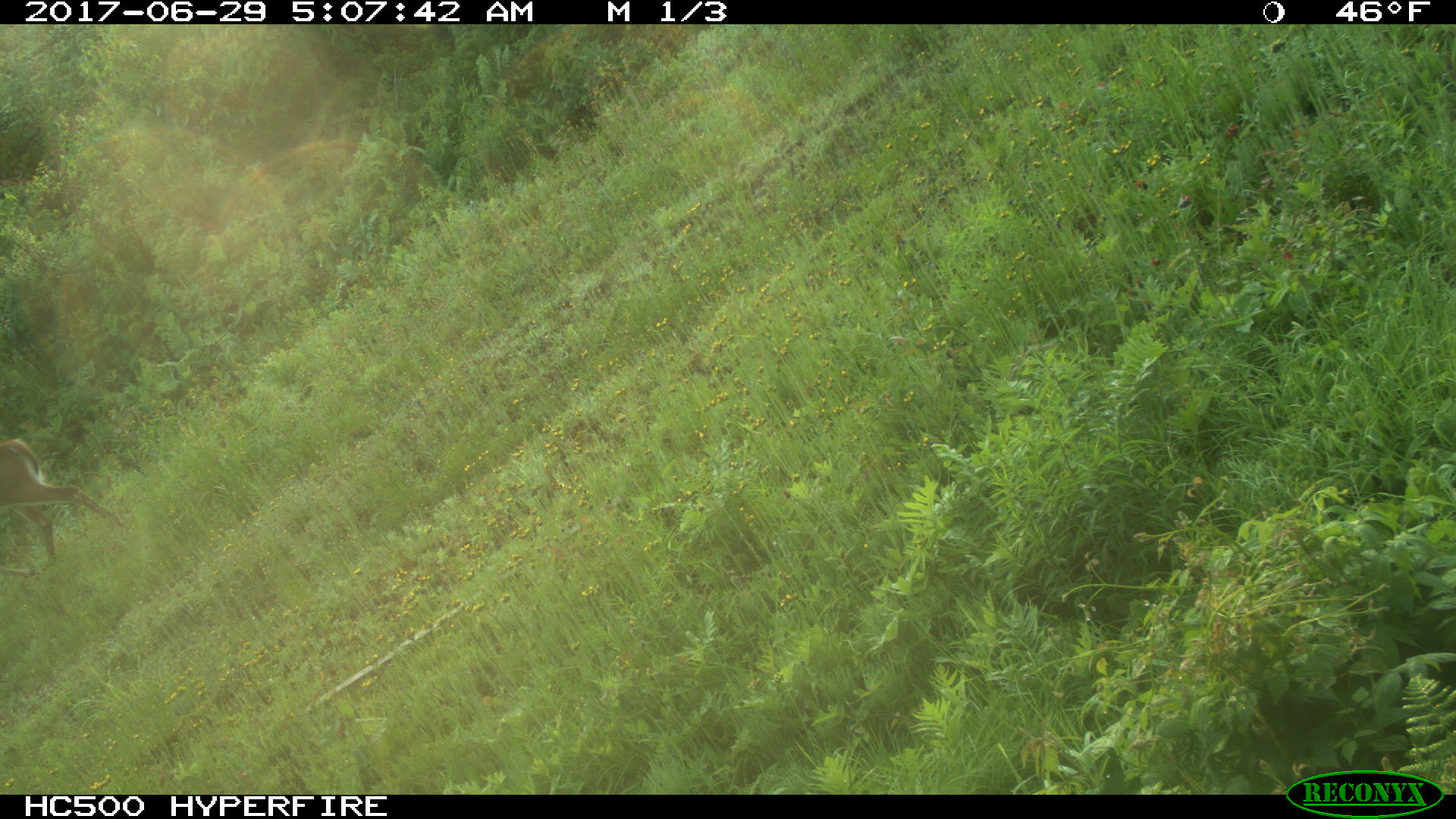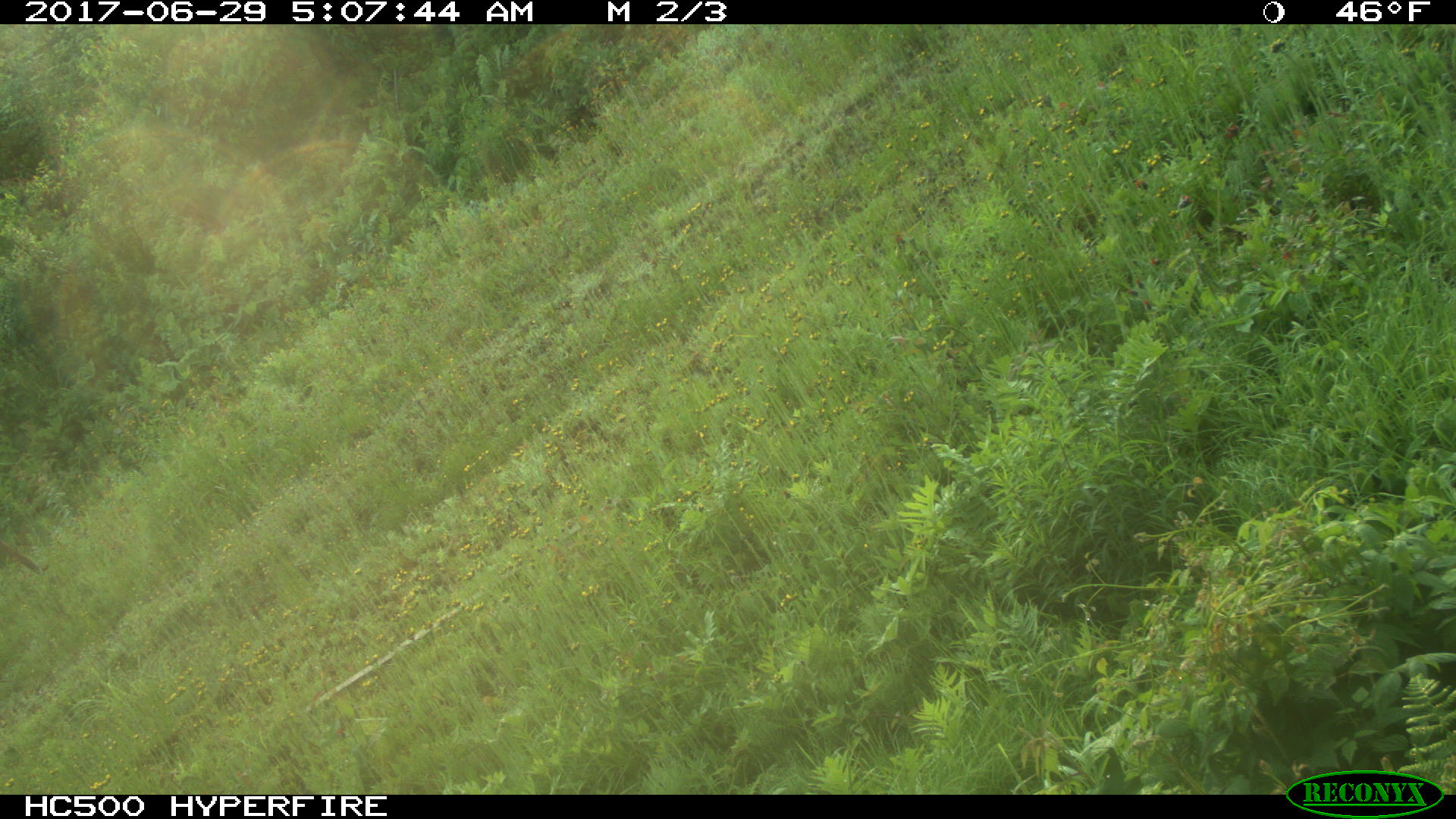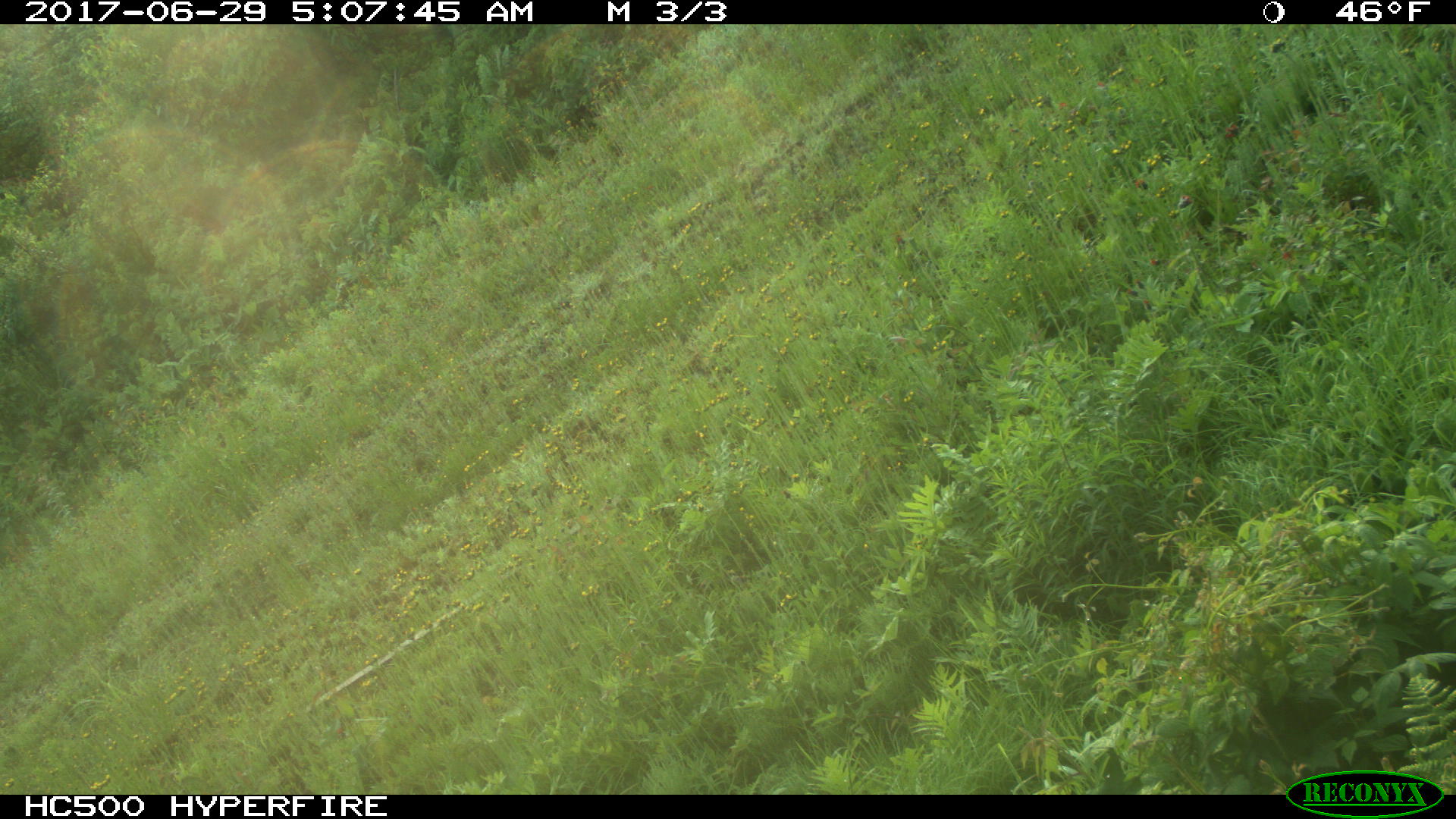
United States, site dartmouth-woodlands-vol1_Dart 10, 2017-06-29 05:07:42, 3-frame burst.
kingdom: Animalia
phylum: Chordata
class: Mammalia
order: Artiodactyla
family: Cervidae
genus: Odocoileus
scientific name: Odocoileus virginianus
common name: white-tailed deer